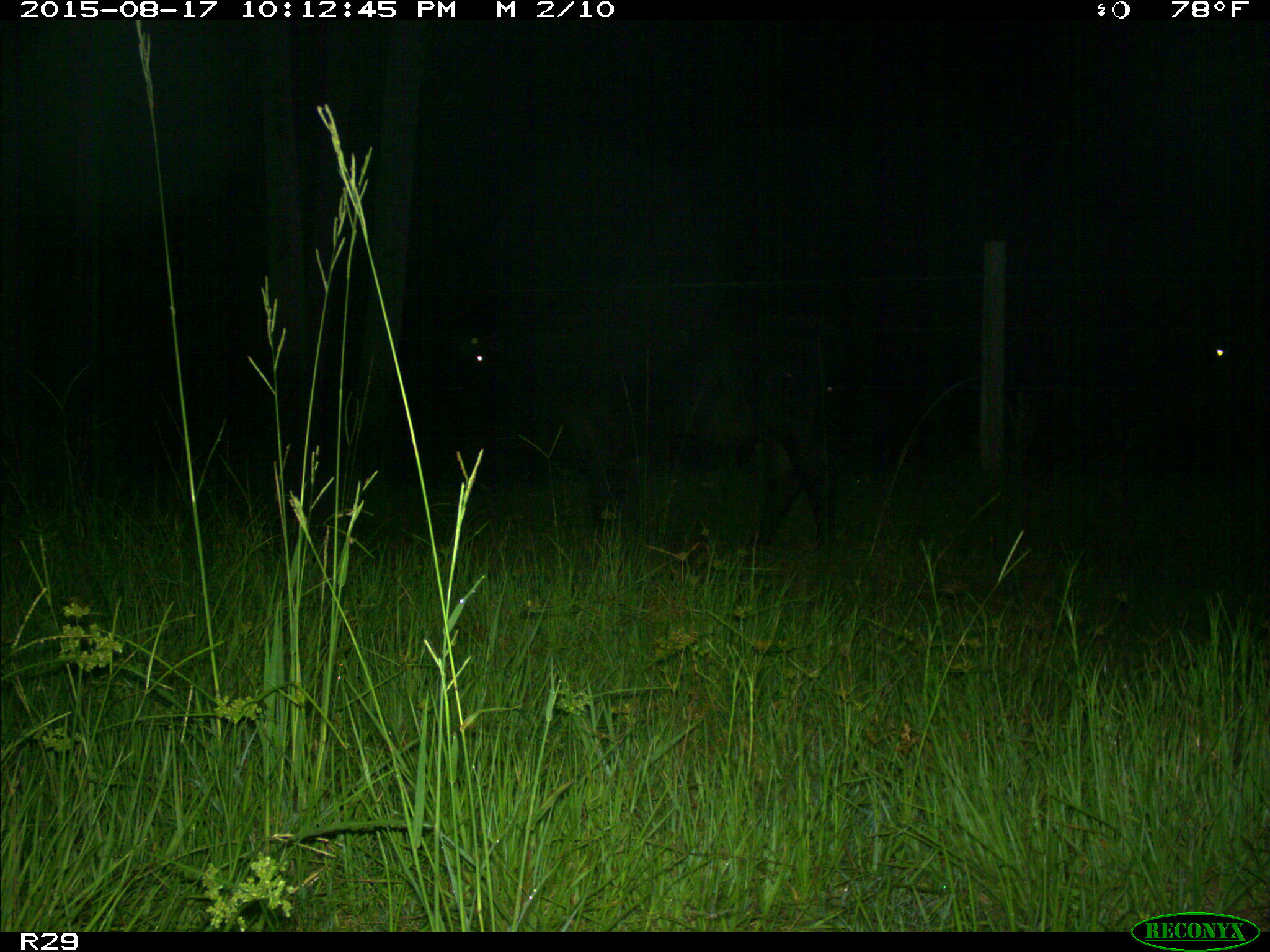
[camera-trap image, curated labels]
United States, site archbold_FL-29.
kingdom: Animalia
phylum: Chordata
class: Mammalia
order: Artiodactyla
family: Bovidae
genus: Bos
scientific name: Bos taurus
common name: domestic cow